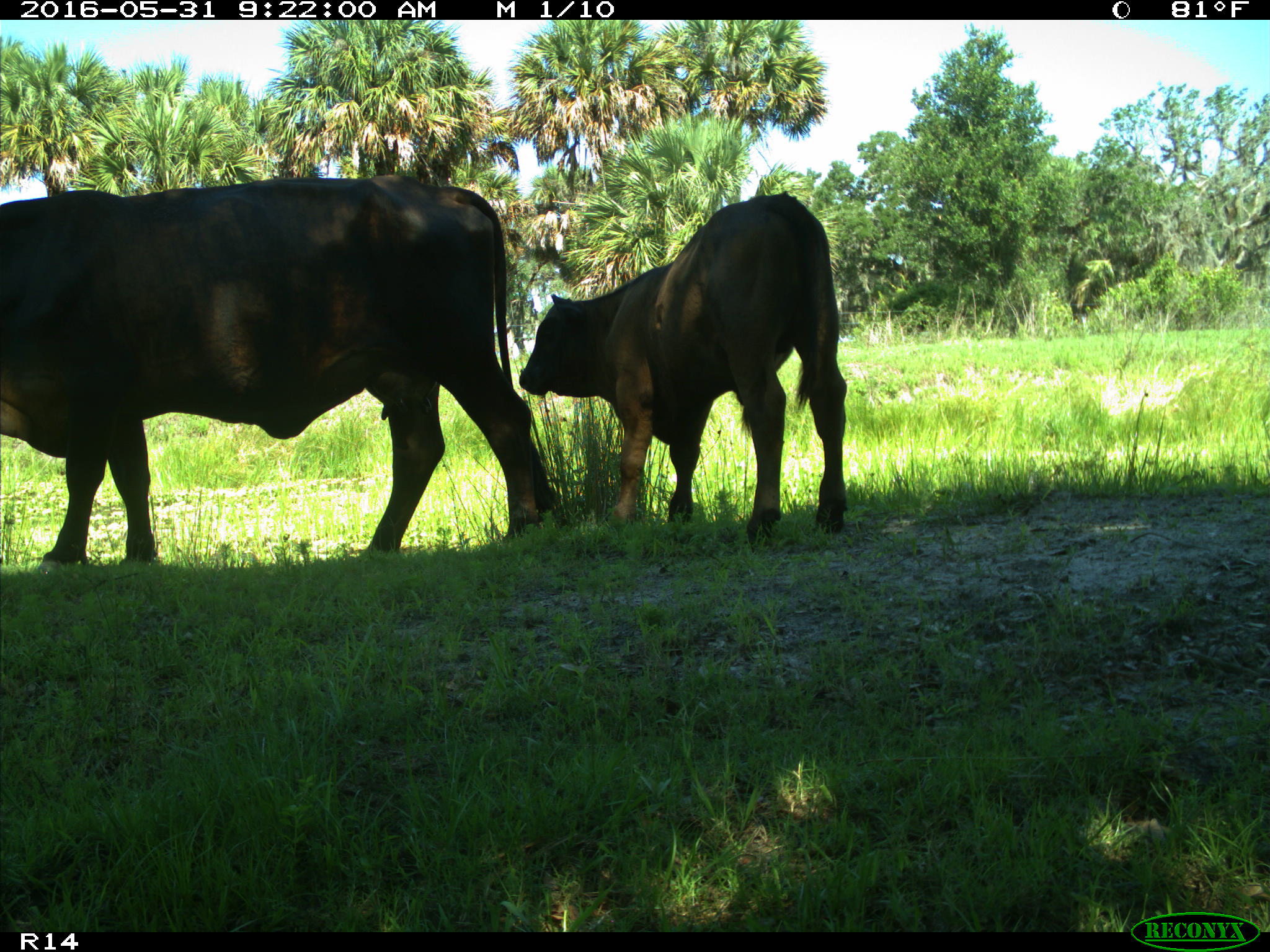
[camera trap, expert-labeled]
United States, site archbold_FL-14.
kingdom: Animalia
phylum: Chordata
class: Mammalia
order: Artiodactyla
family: Bovidae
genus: Bos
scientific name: Bos taurus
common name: domestic cow